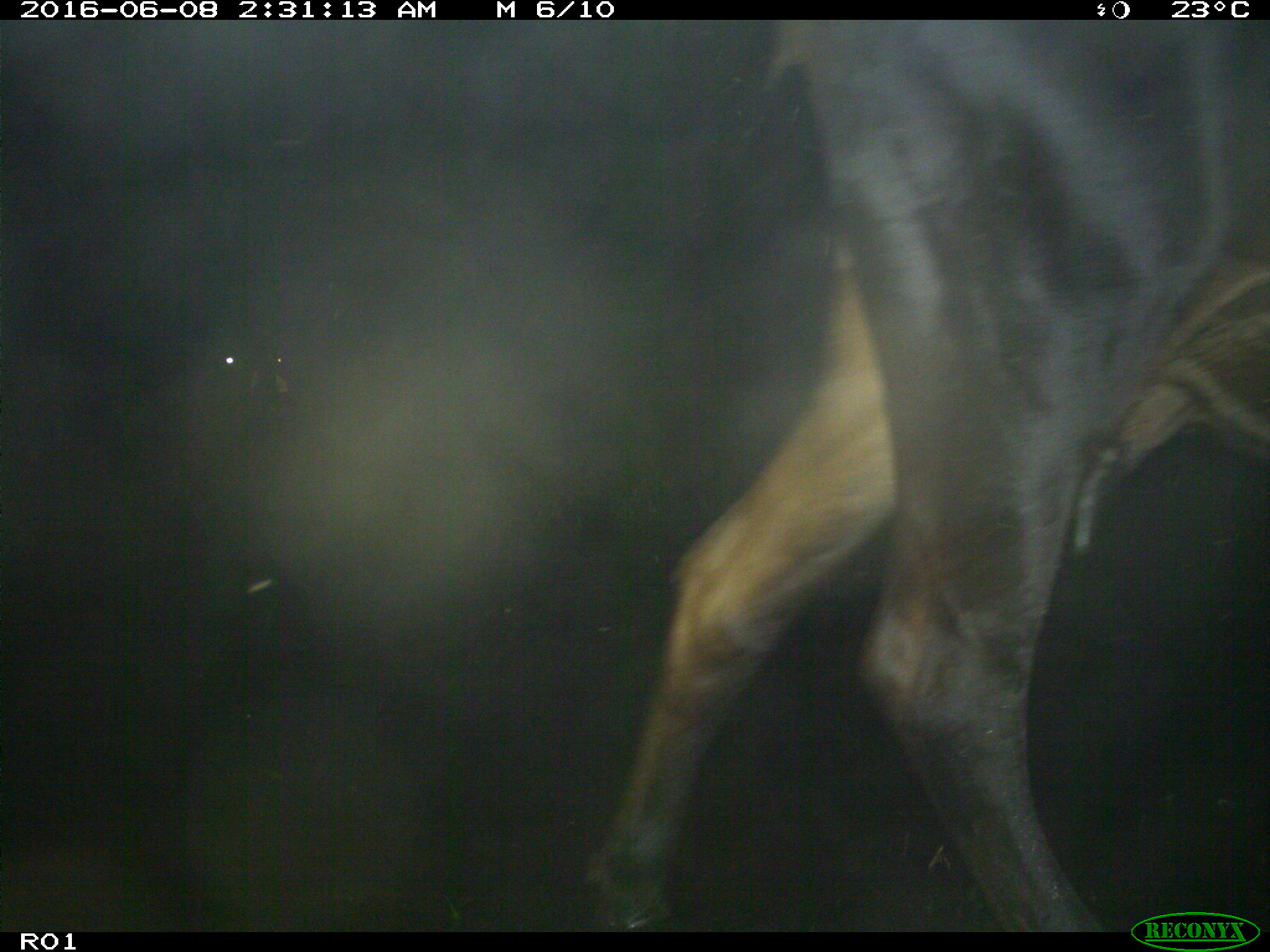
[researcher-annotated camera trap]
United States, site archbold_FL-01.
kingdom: Animalia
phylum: Chordata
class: Mammalia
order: Artiodactyla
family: Bovidae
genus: Bos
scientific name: Bos taurus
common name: domestic cow